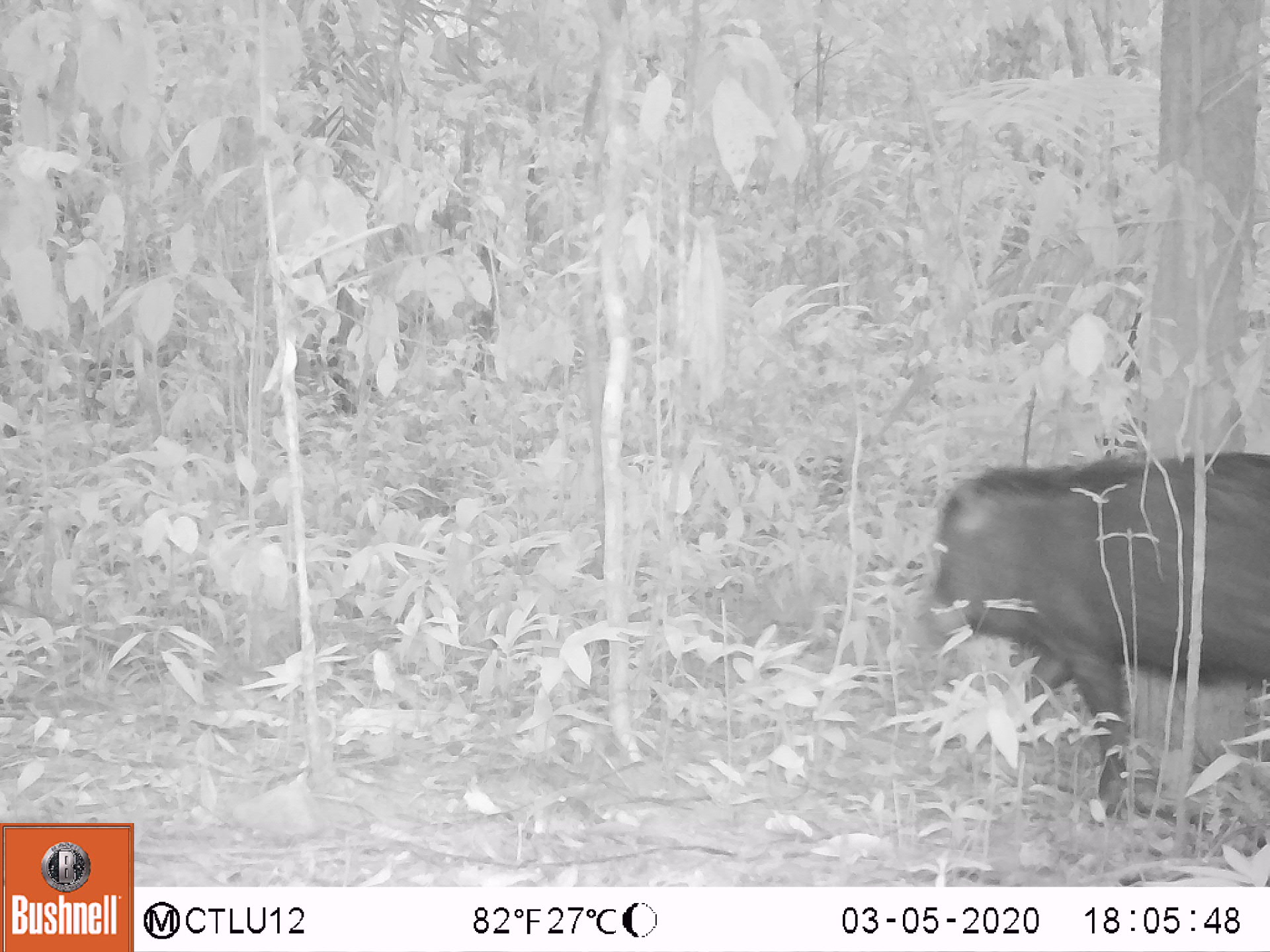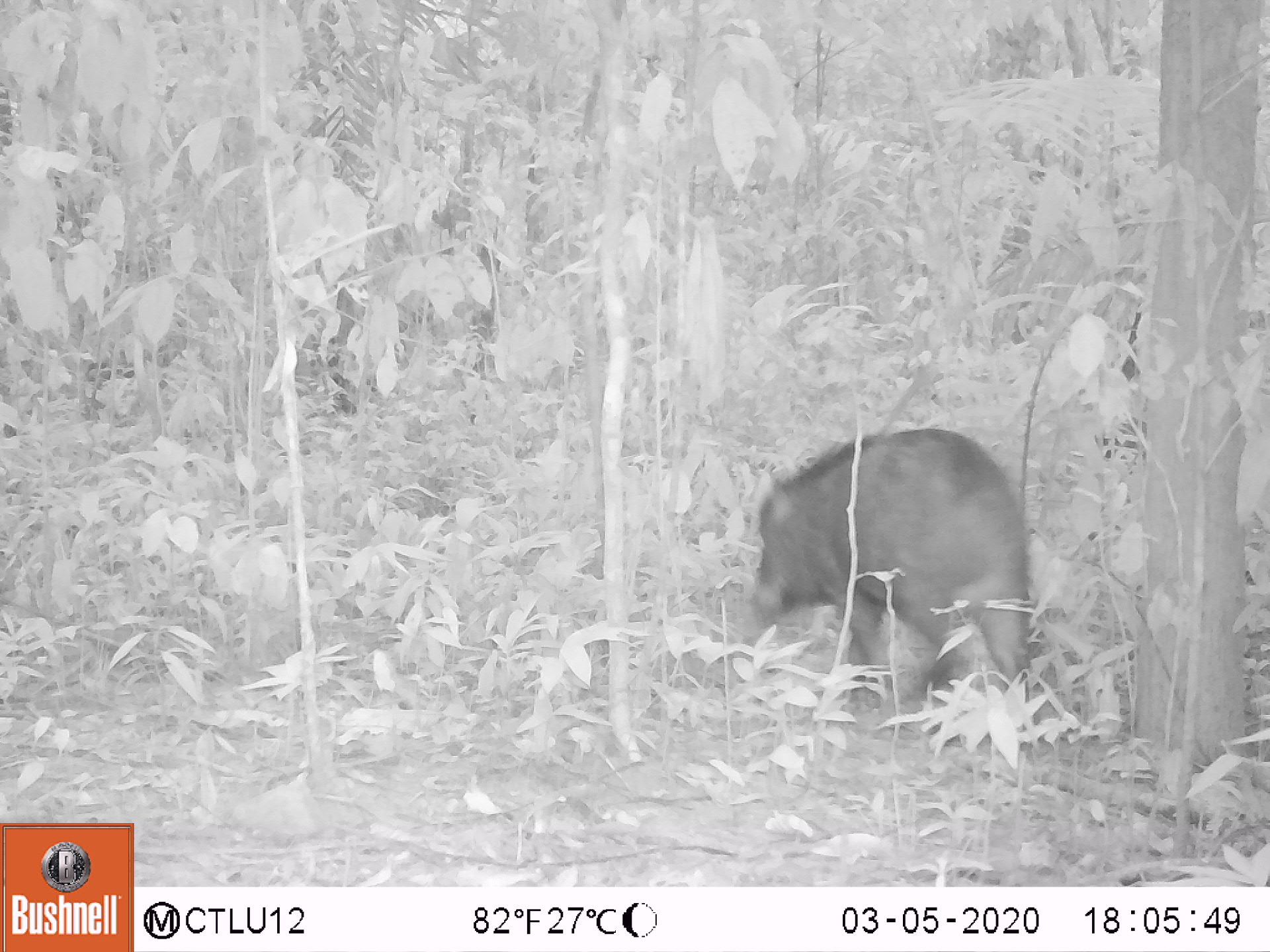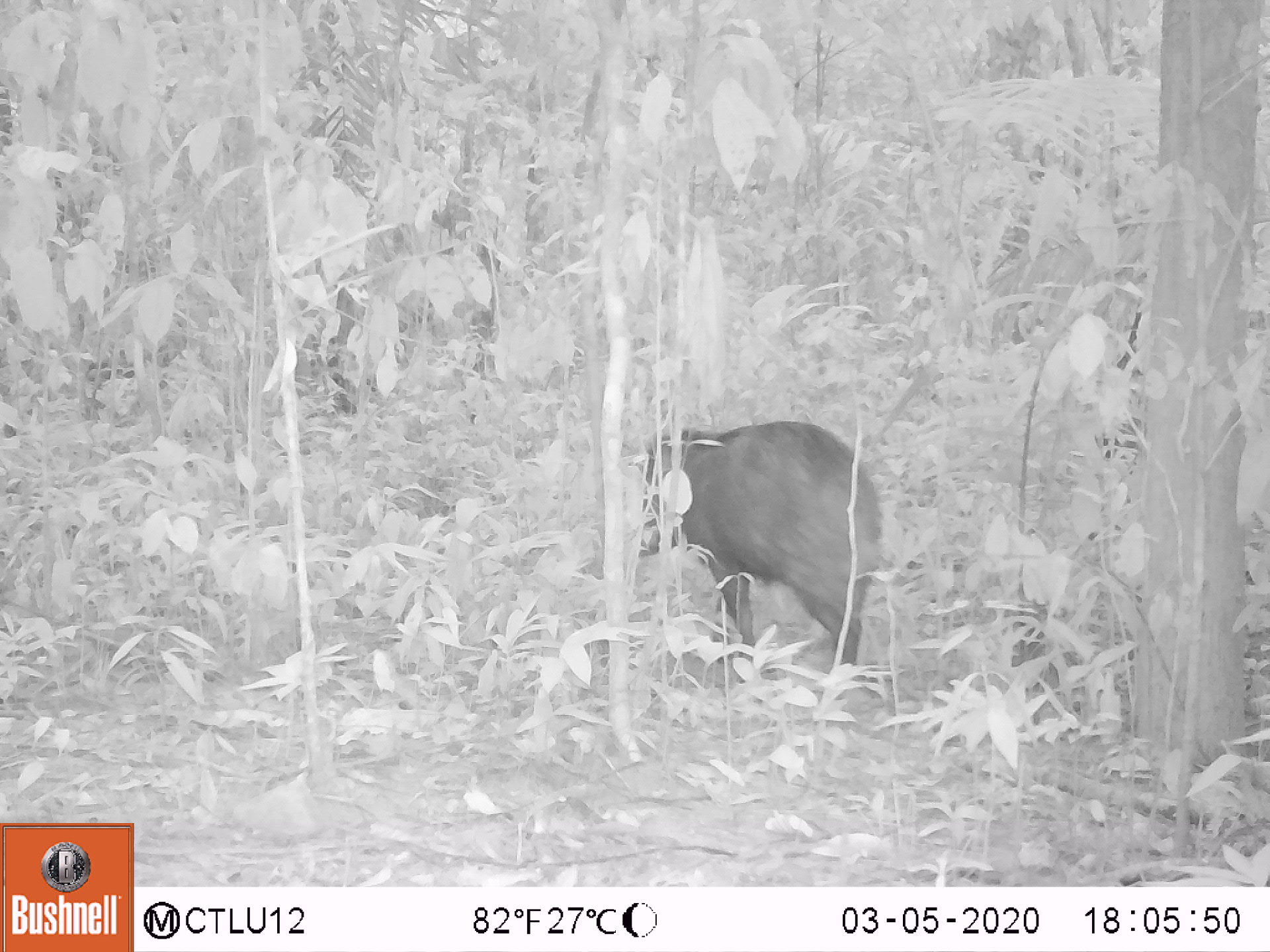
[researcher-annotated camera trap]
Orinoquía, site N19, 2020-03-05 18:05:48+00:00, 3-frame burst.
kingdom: Animalia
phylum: Chordata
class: Mammalia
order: Artiodactyla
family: Tayassuidae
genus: Pecari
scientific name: Pecari tajacu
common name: collared peccary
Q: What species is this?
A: Collared peccary (Pecari tajacu).